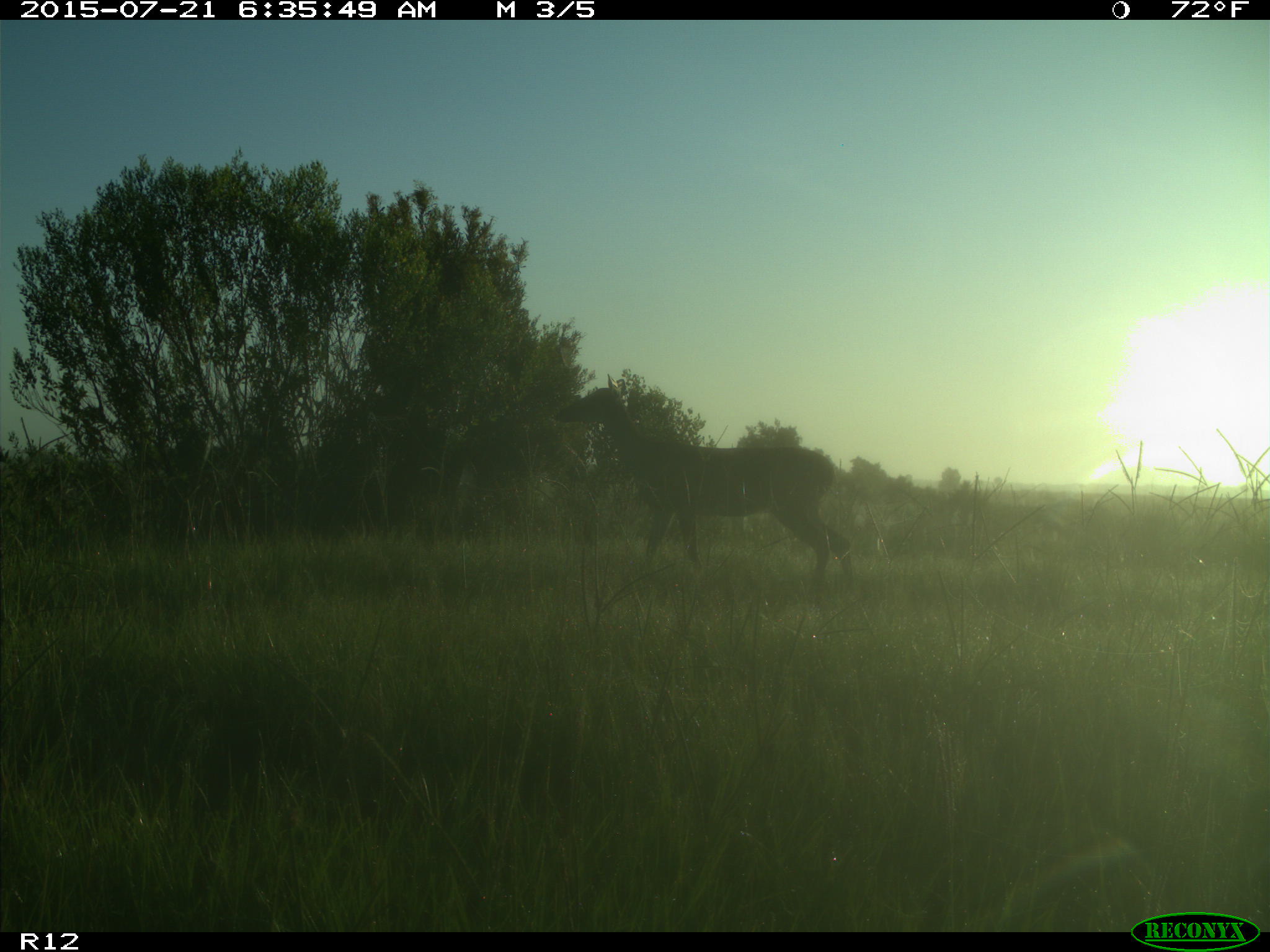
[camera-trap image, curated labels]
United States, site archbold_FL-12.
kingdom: Animalia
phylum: Chordata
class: Mammalia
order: Artiodactyla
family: Cervidae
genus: Odocoileus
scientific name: Odocoileus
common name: deer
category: unidentified deer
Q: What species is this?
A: Unidentified deer (deer) (Odocoileus).